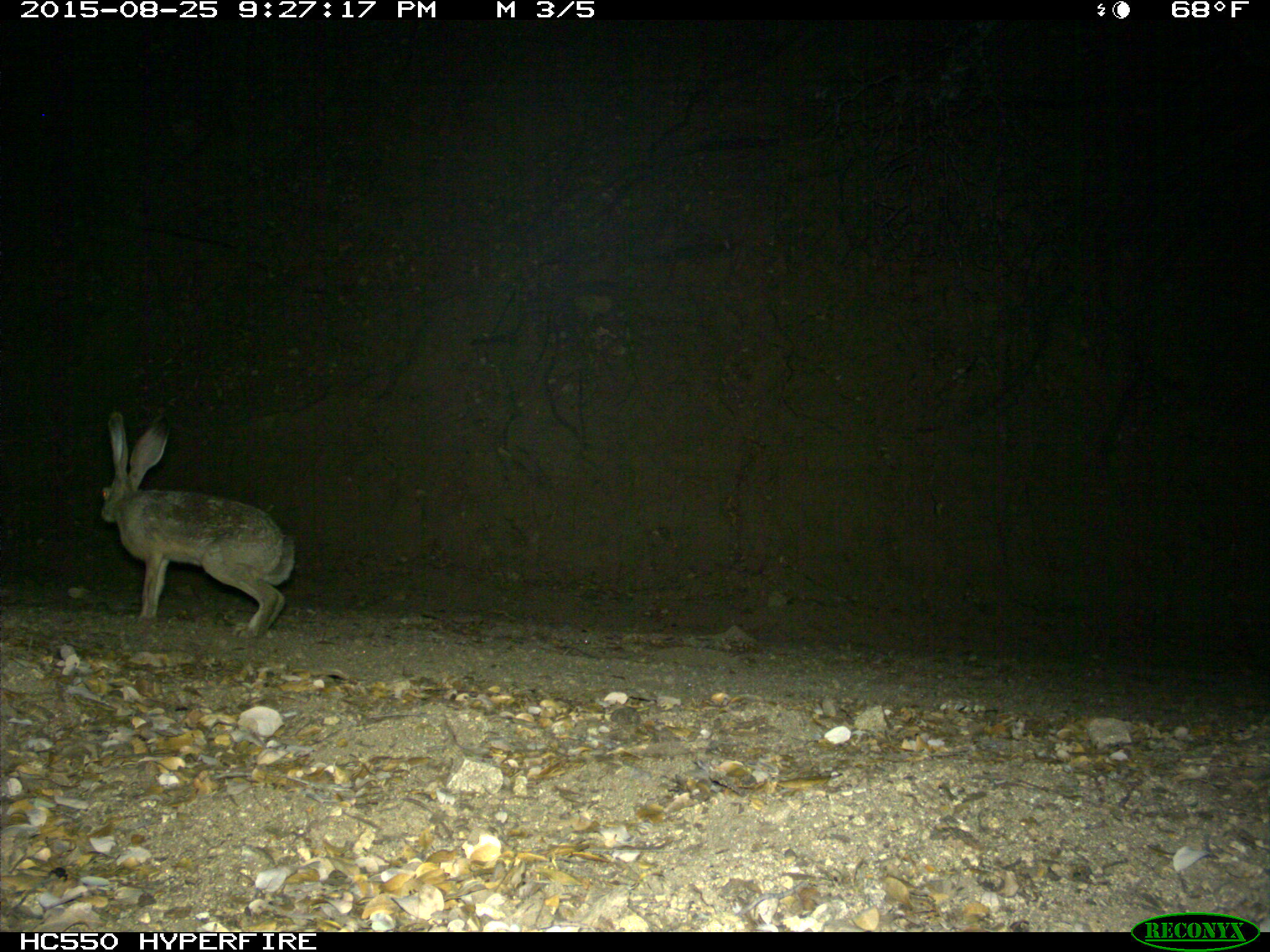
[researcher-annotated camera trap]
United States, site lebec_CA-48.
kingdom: Animalia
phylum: Chordata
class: Mammalia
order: Lagomorpha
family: Leporidae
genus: Lepus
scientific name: Lepus californicus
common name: black-tailed jackrabbit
Lepus californicus (black-tailed jackrabbit).